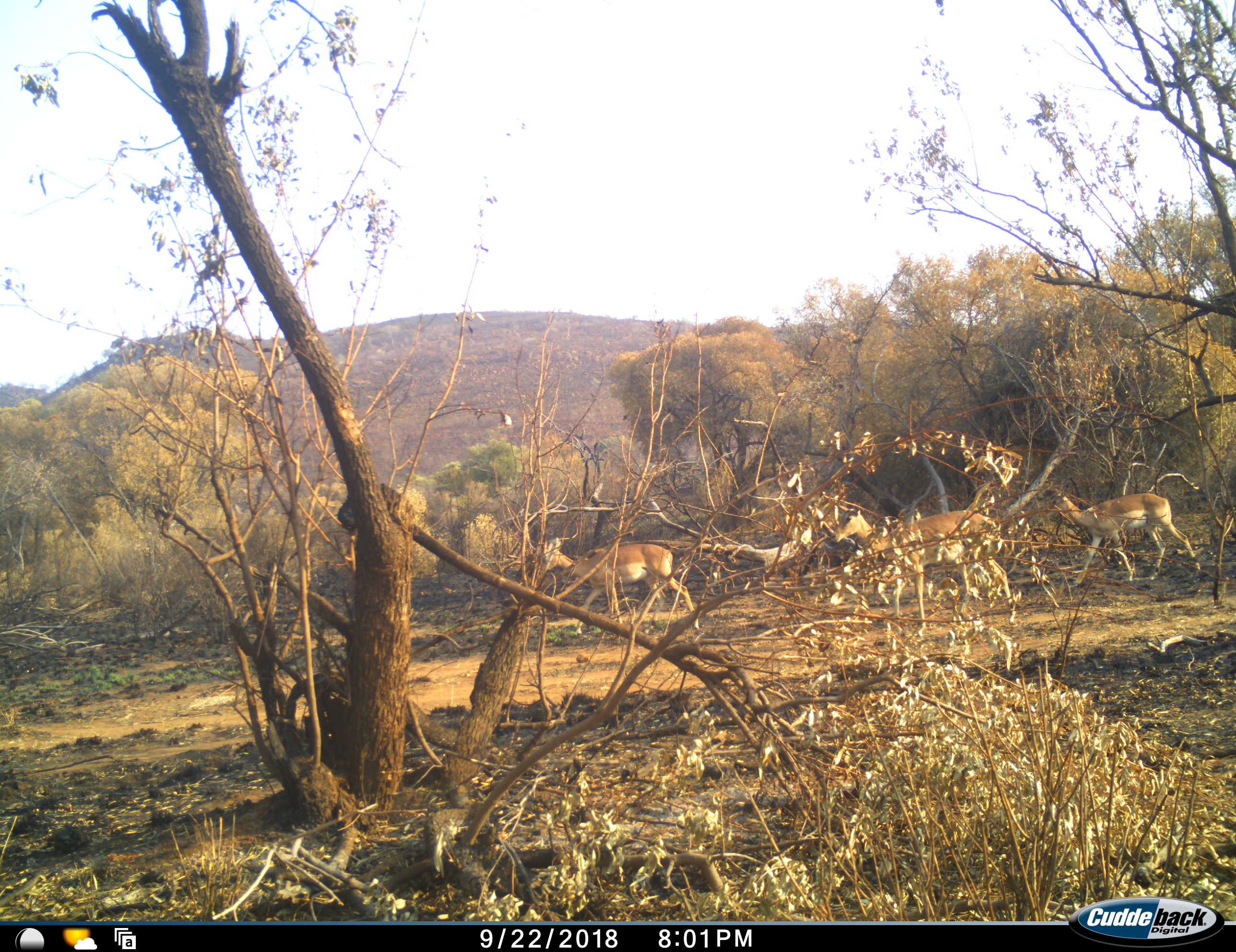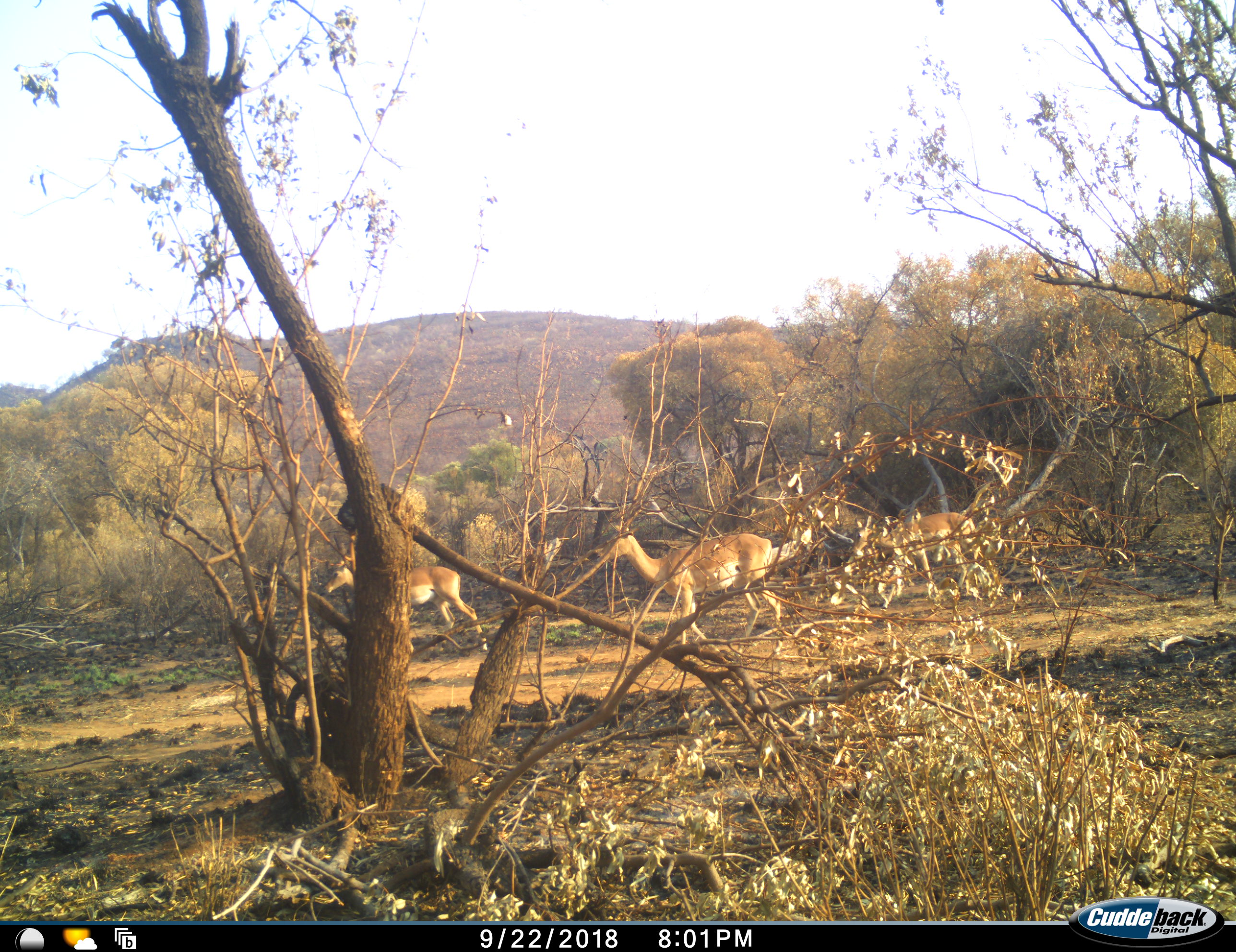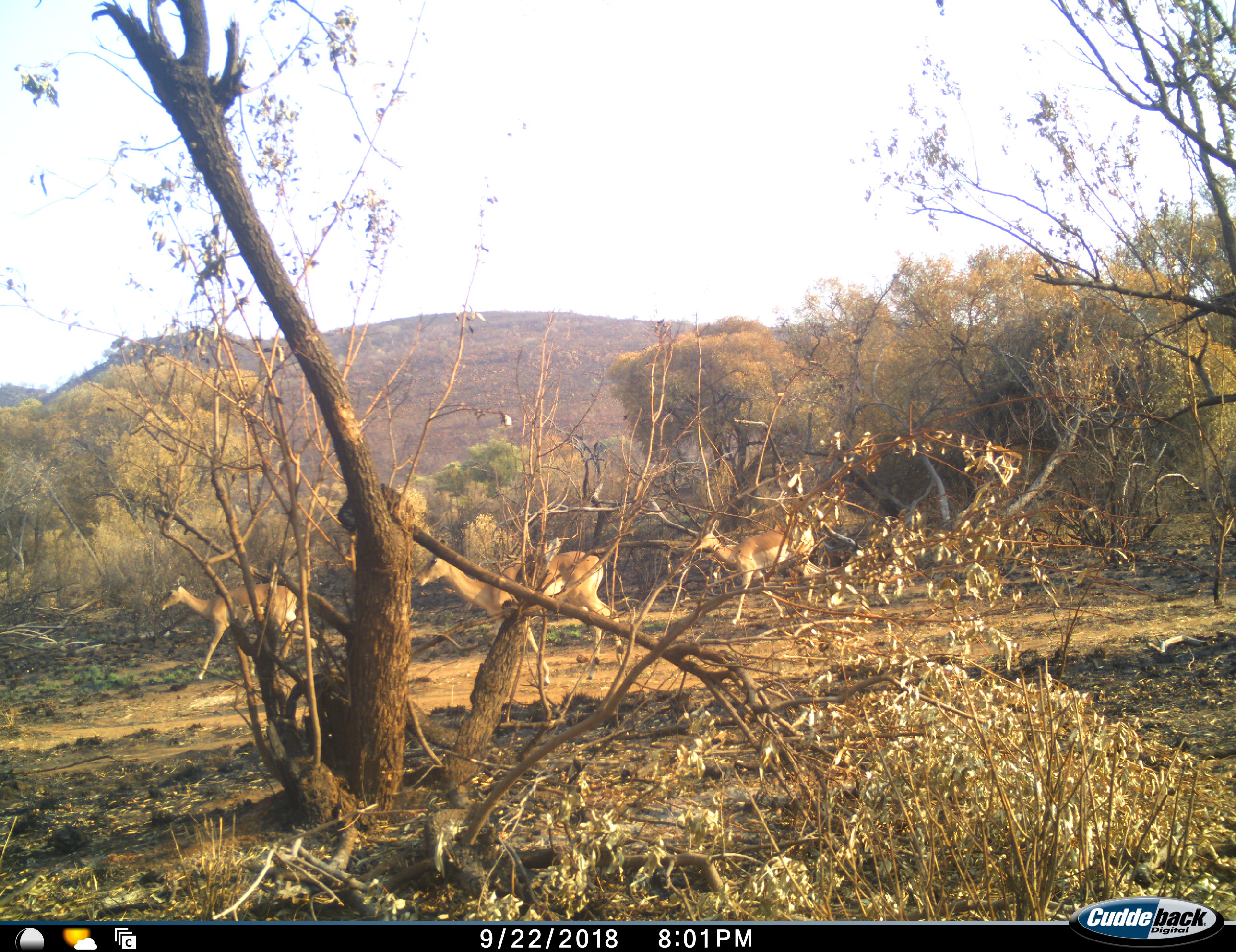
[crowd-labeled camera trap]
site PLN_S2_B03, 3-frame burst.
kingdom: Animalia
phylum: Chordata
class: Mammalia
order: Artiodactyla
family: Bovidae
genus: Aepyceros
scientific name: Aepyceros melampus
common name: impala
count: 3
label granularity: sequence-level